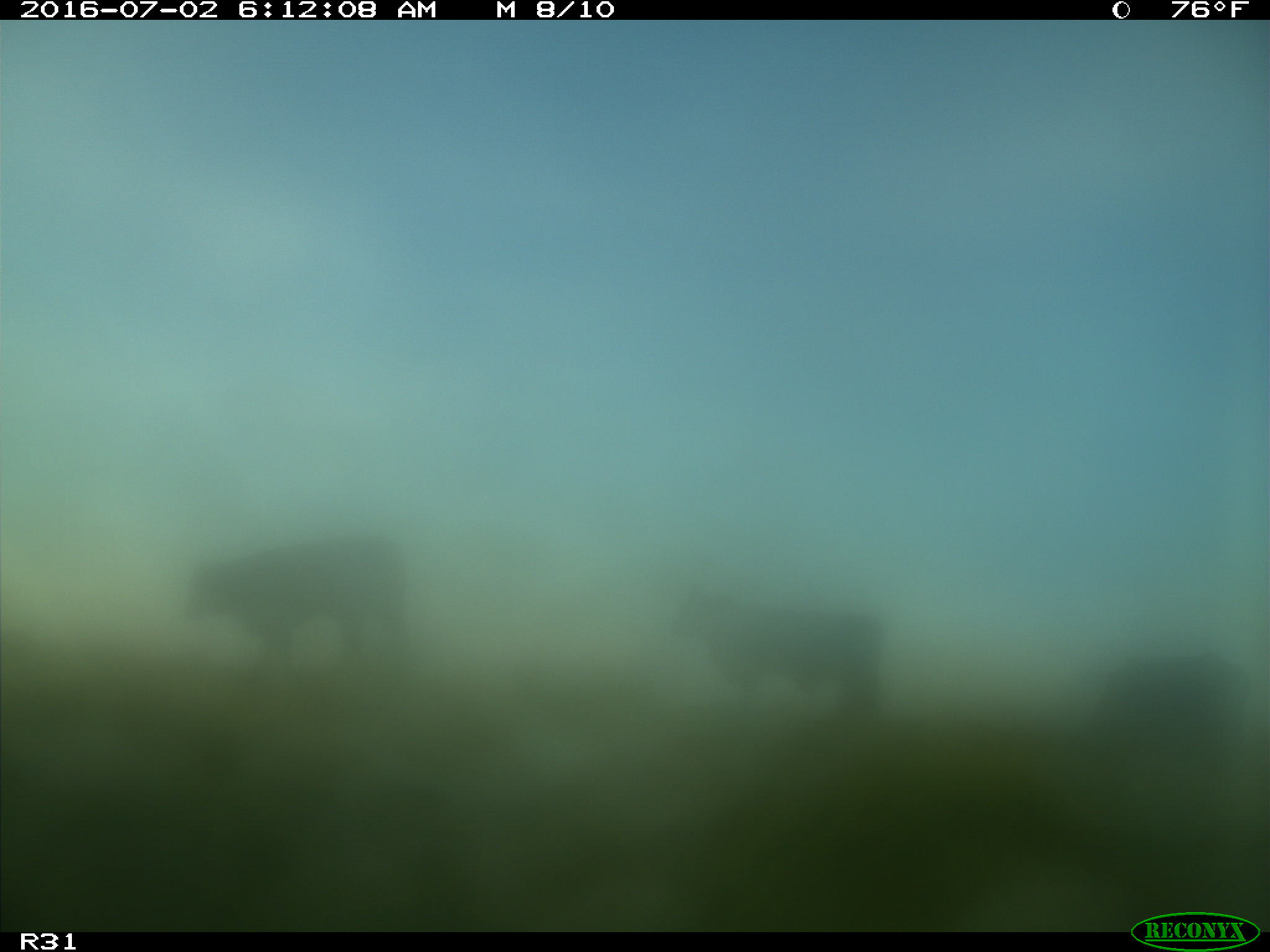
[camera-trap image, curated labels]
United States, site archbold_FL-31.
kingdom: Animalia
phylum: Chordata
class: Mammalia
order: Artiodactyla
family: Bovidae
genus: Bos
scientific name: Bos taurus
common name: domestic cow